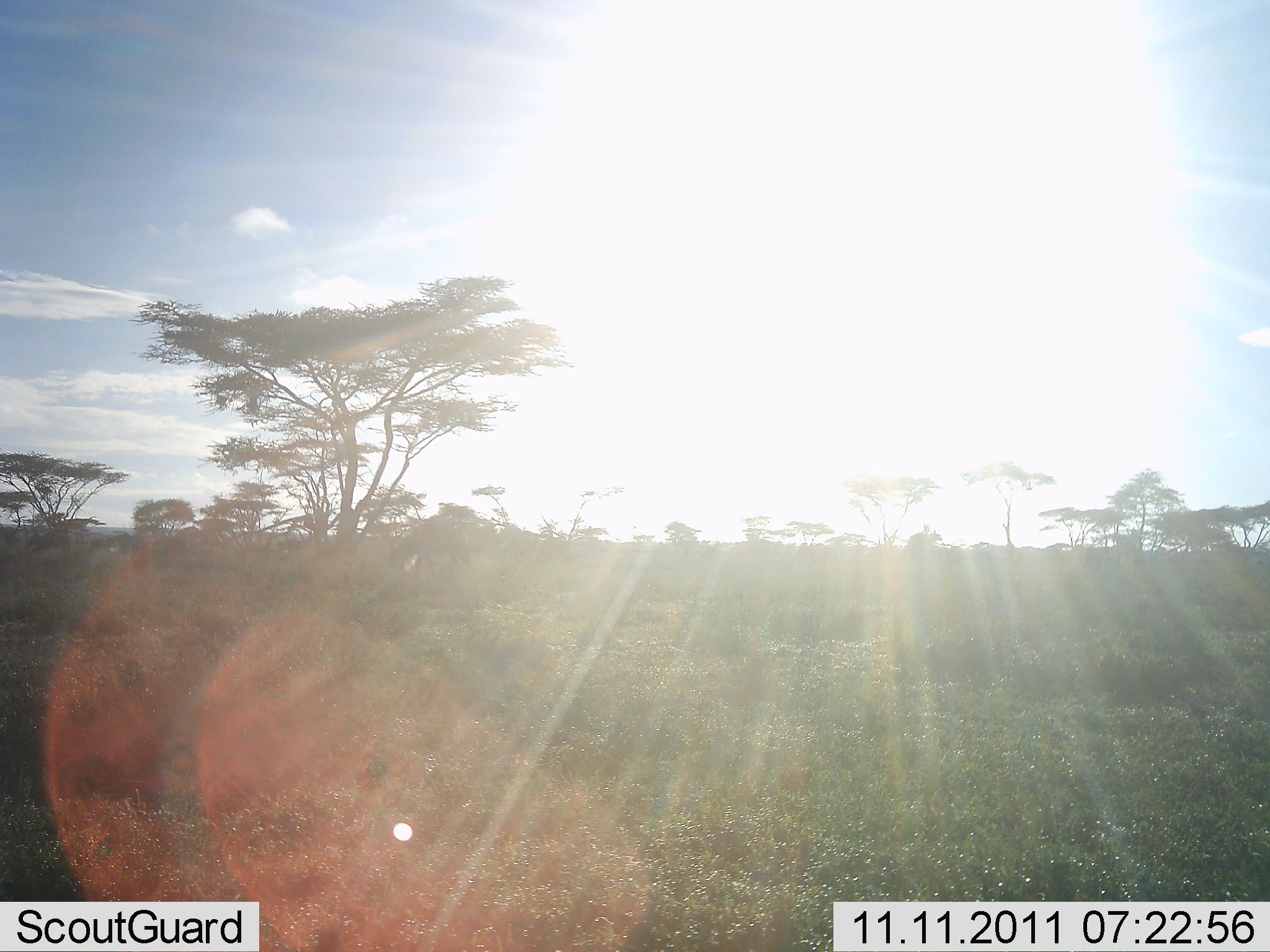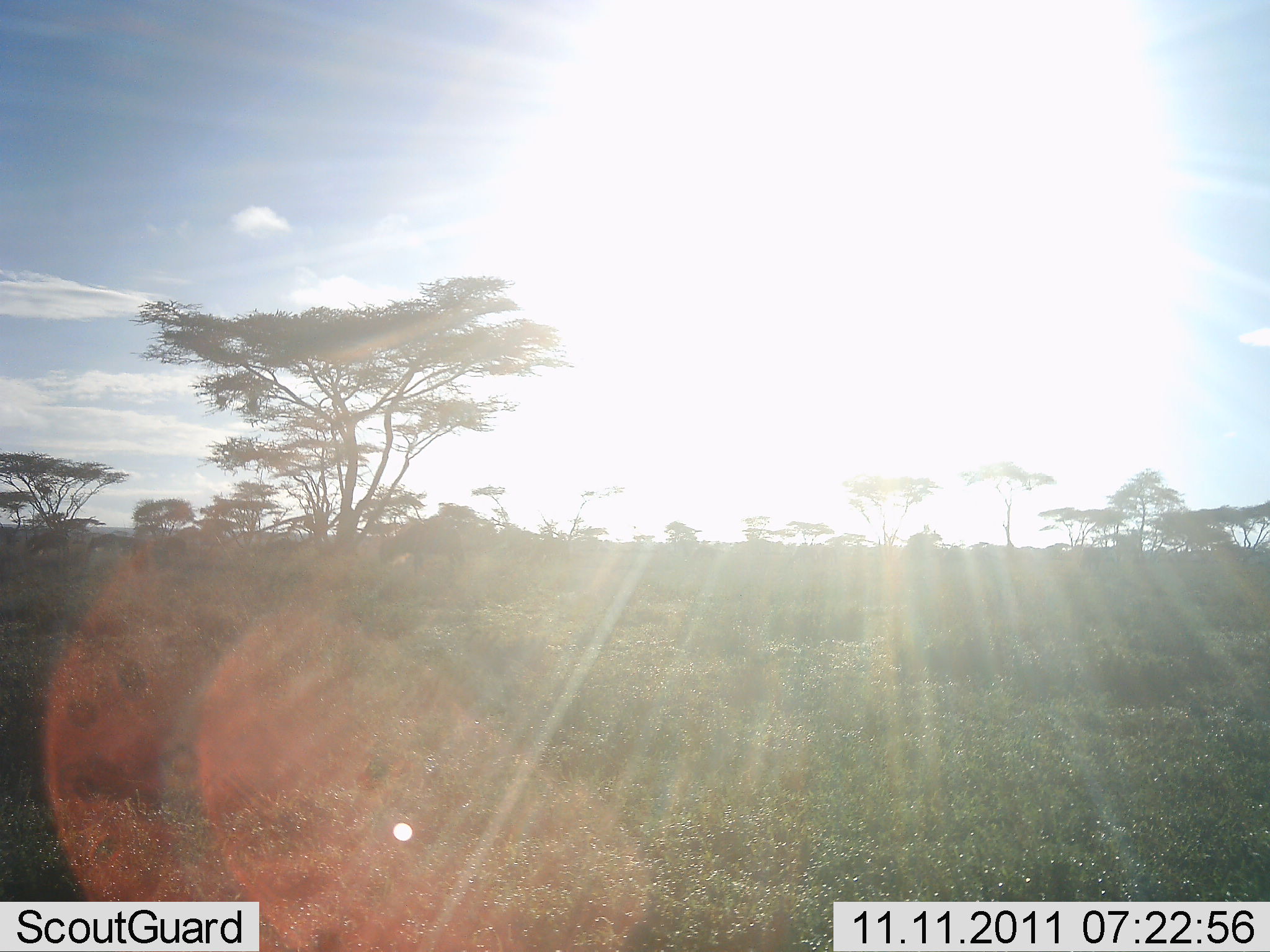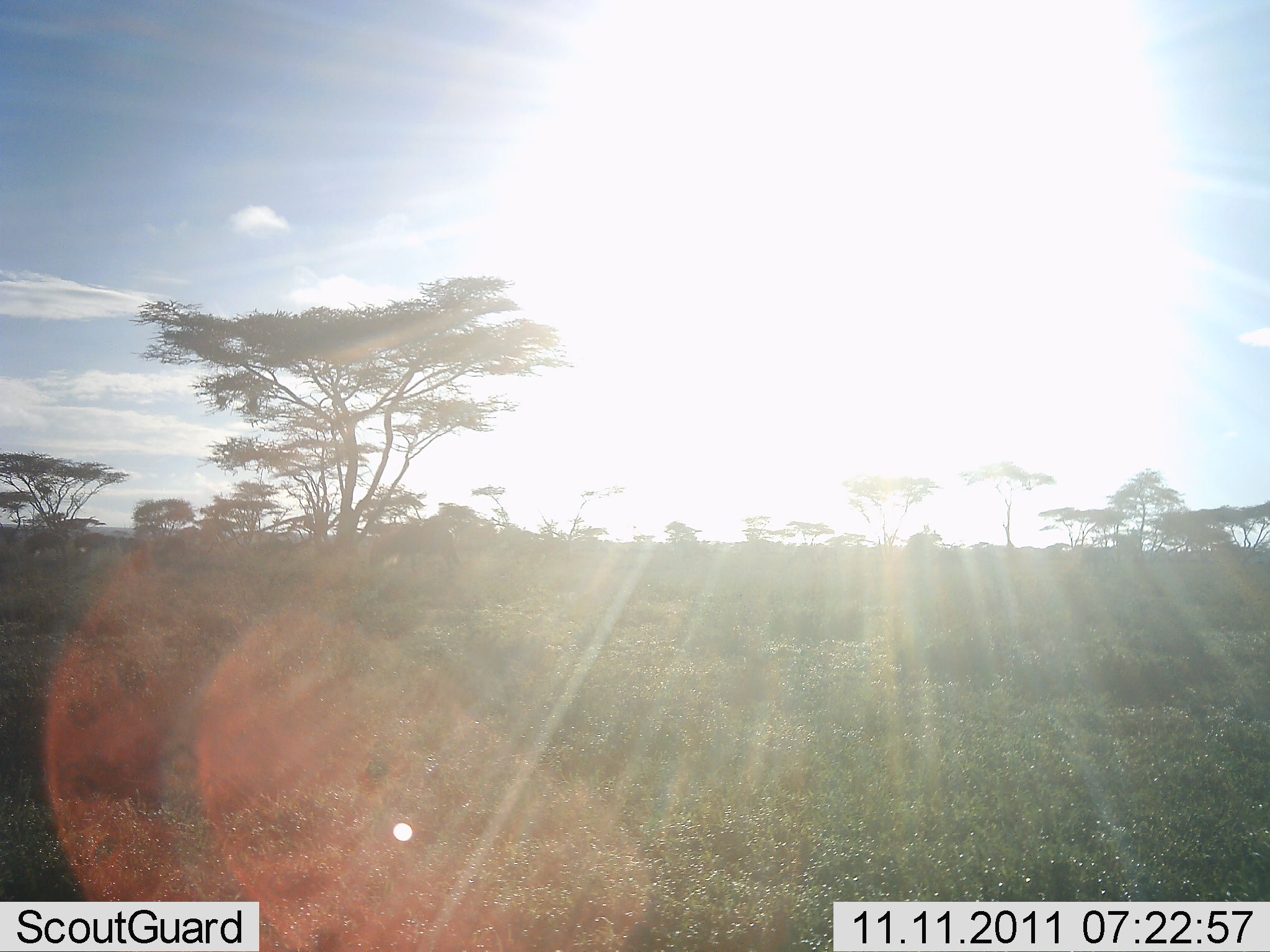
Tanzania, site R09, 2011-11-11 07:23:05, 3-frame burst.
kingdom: Animalia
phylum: Chordata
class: Mammalia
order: Artiodactyla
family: Bovidae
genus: Connochaetes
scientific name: Connochaetes taurinus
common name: blue wildebeest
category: wildebeest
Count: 4.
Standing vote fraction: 10%.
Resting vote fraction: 0%.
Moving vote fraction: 60%.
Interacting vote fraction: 0%.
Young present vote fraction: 10%.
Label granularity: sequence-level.